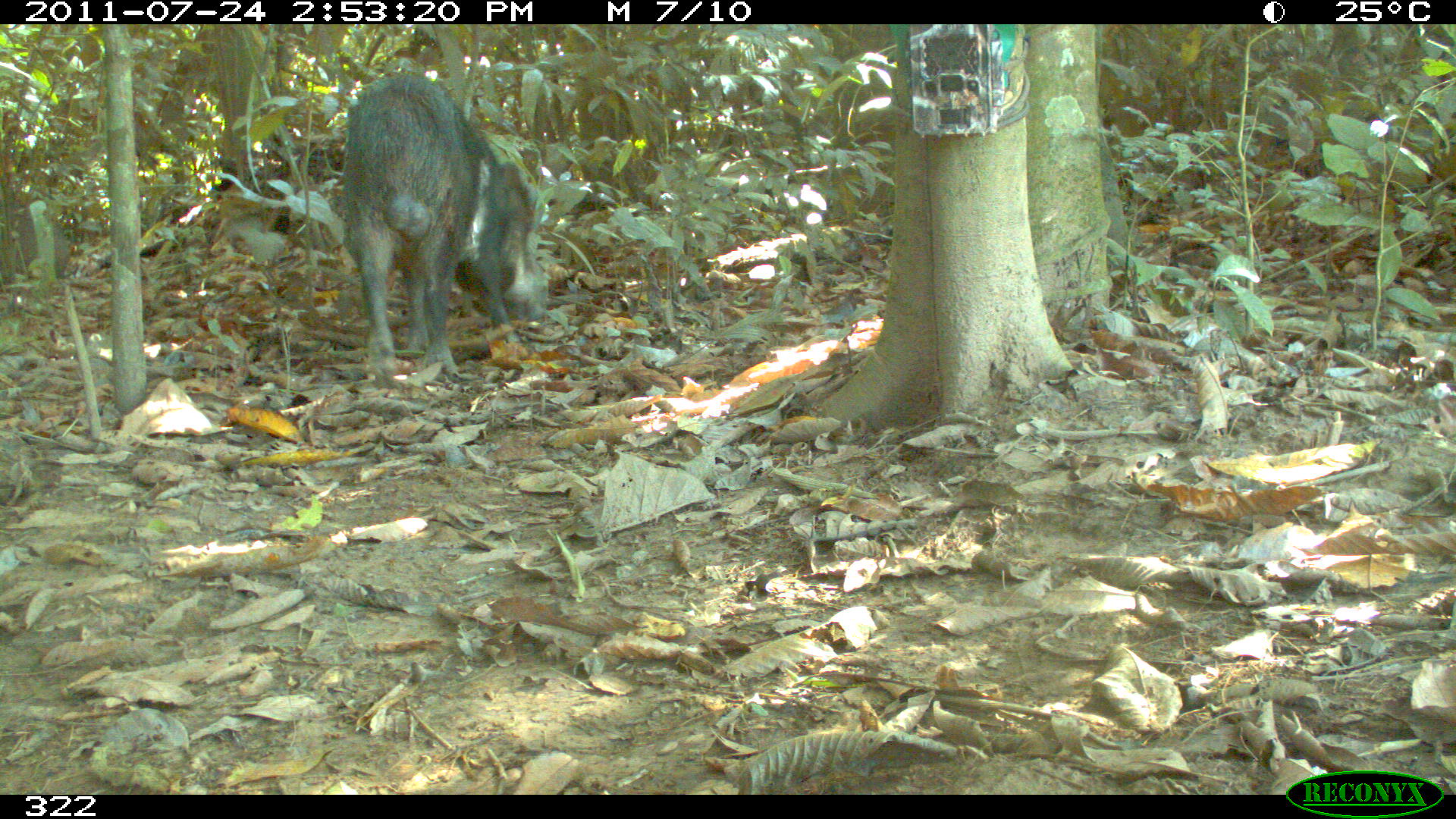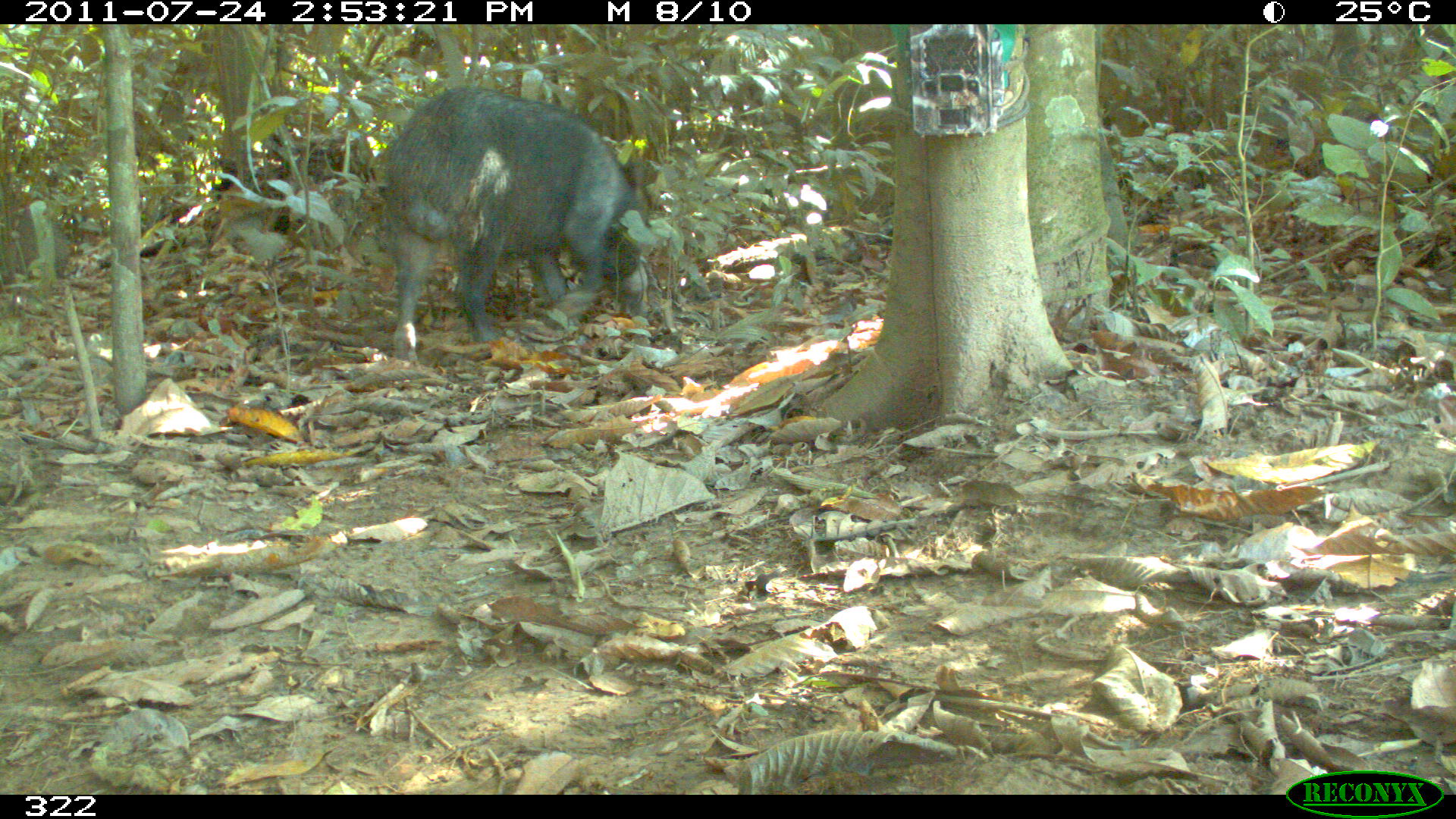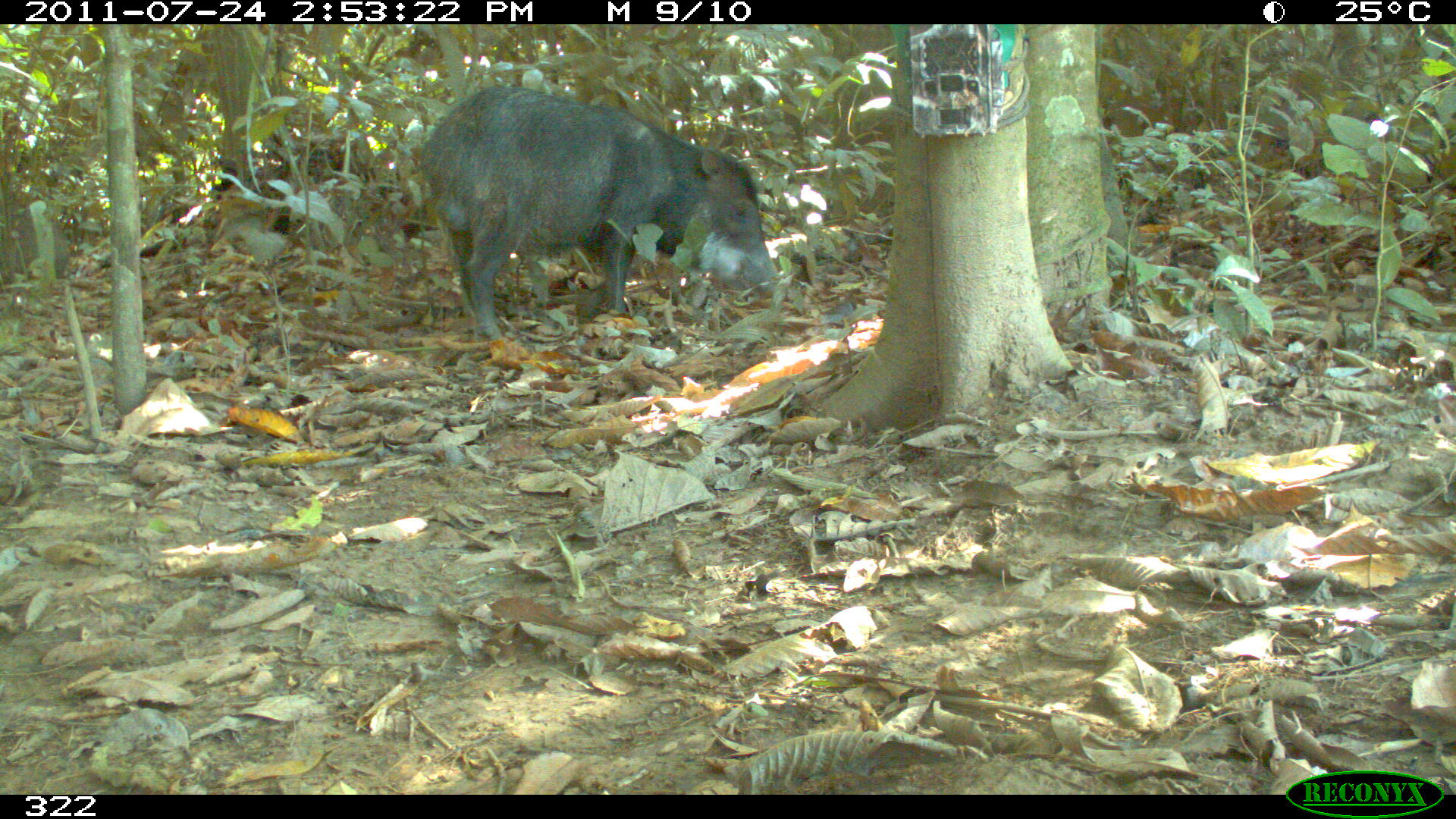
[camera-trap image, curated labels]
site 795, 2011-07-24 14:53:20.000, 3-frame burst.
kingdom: Animalia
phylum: Chordata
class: Mammalia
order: Artiodactyla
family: Tayassuidae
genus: Tayassu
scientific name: Tayassu pecari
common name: white-lipped peccary